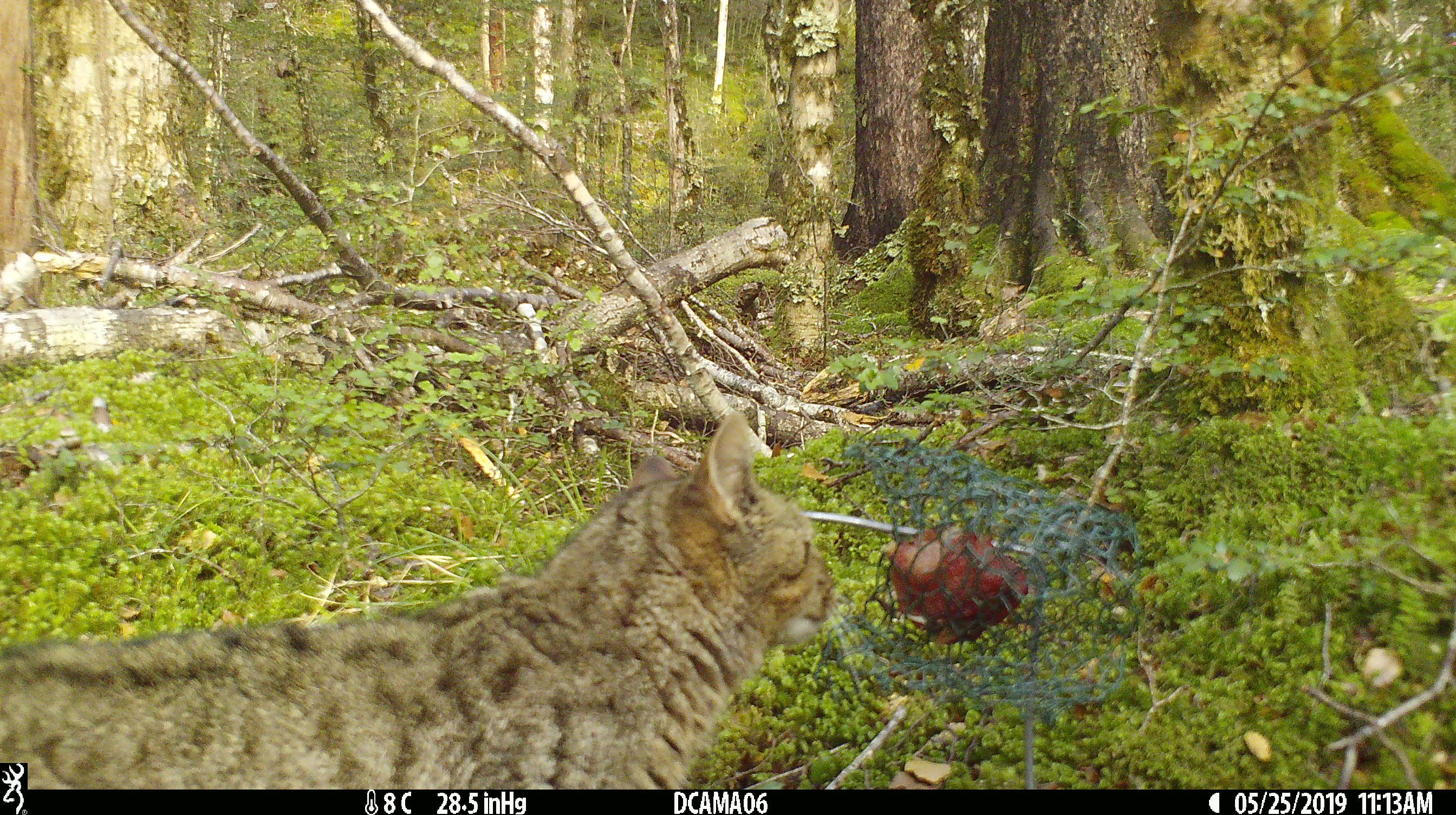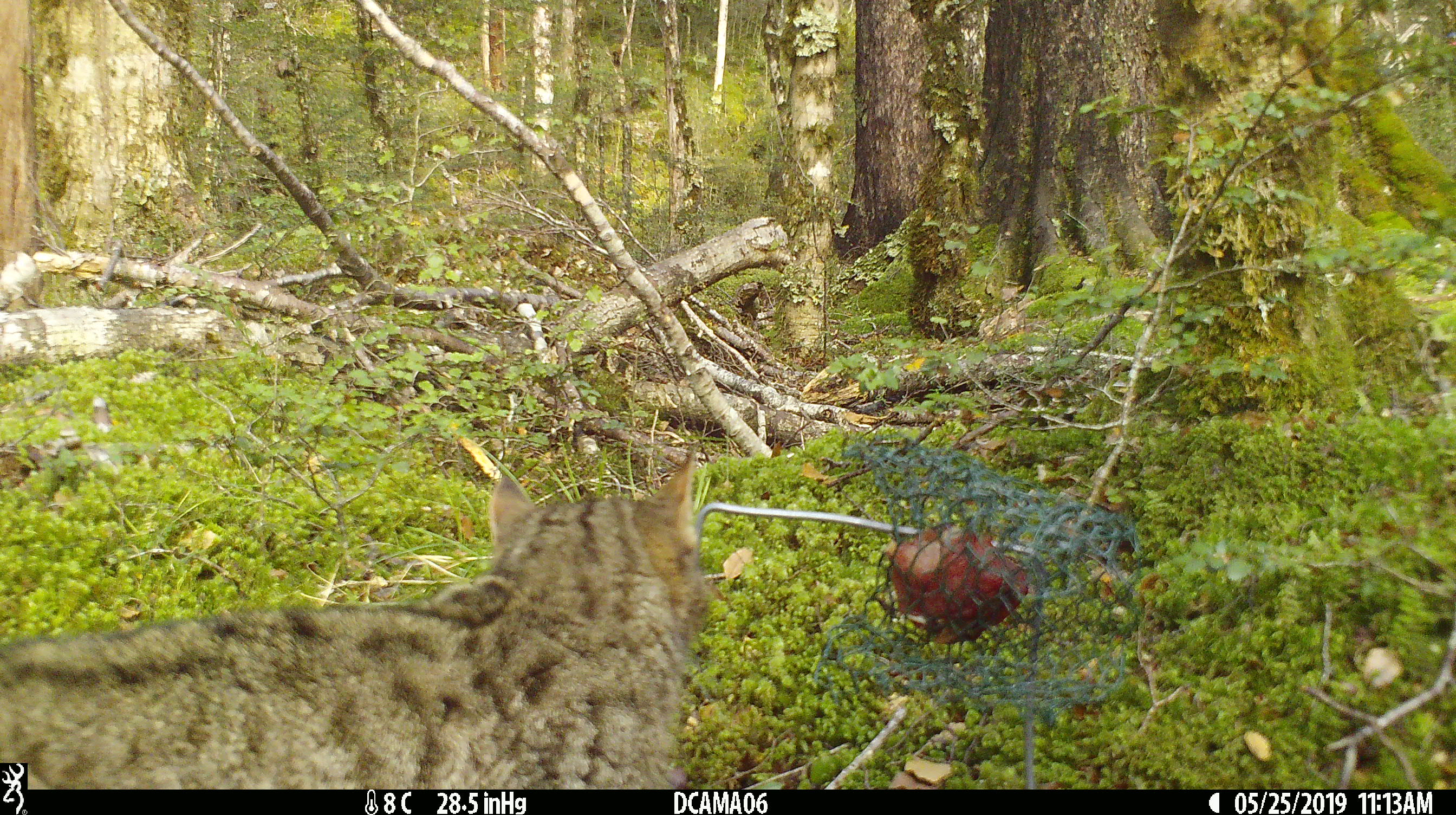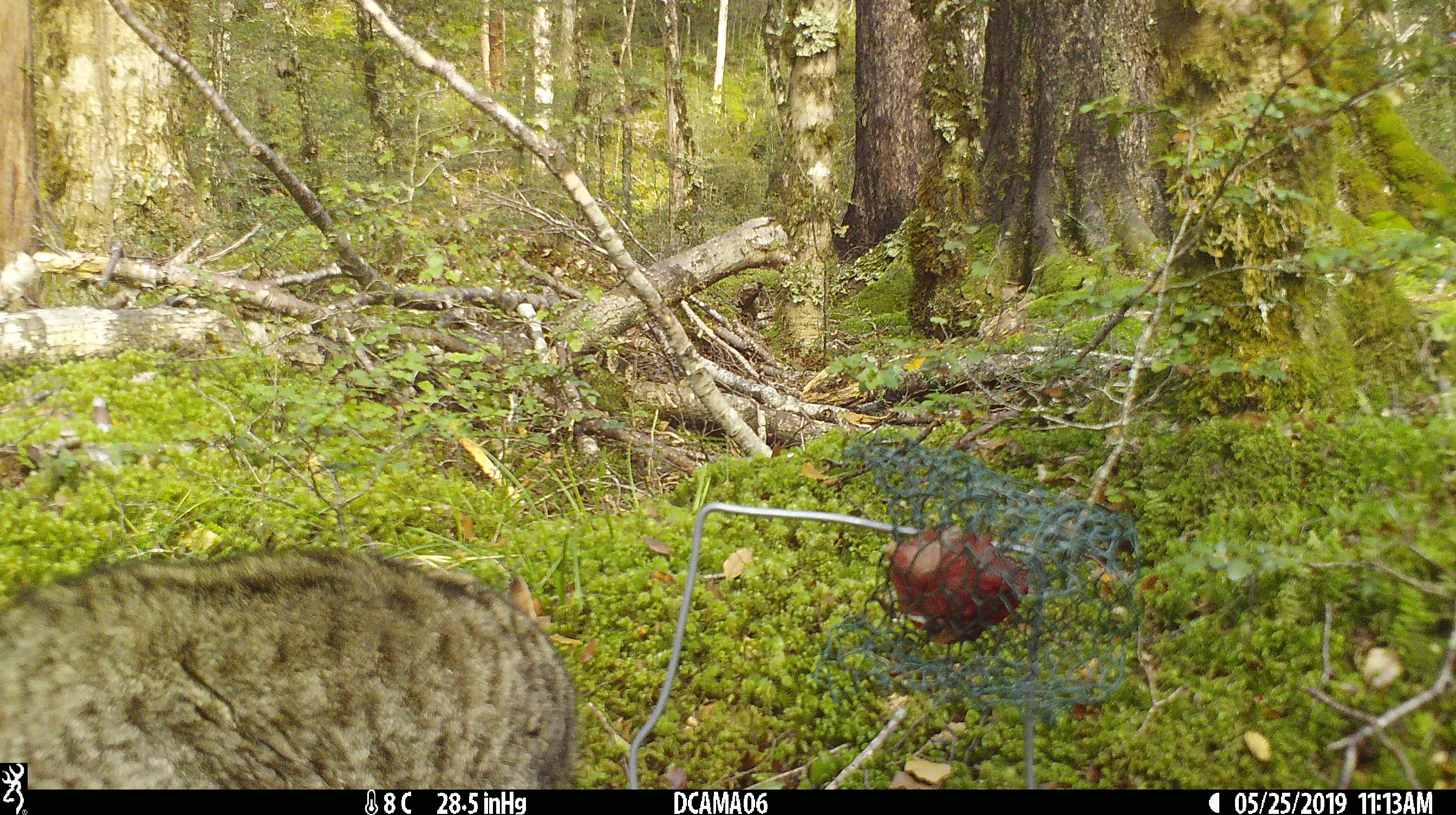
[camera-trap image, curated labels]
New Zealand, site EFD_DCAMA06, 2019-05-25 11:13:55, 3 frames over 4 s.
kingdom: Animalia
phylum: Chordata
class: Mammalia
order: Carnivora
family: Felidae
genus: Felis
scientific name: Felis catus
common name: domestic cat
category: cat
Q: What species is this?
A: Cat (domestic cat) (Felis catus).